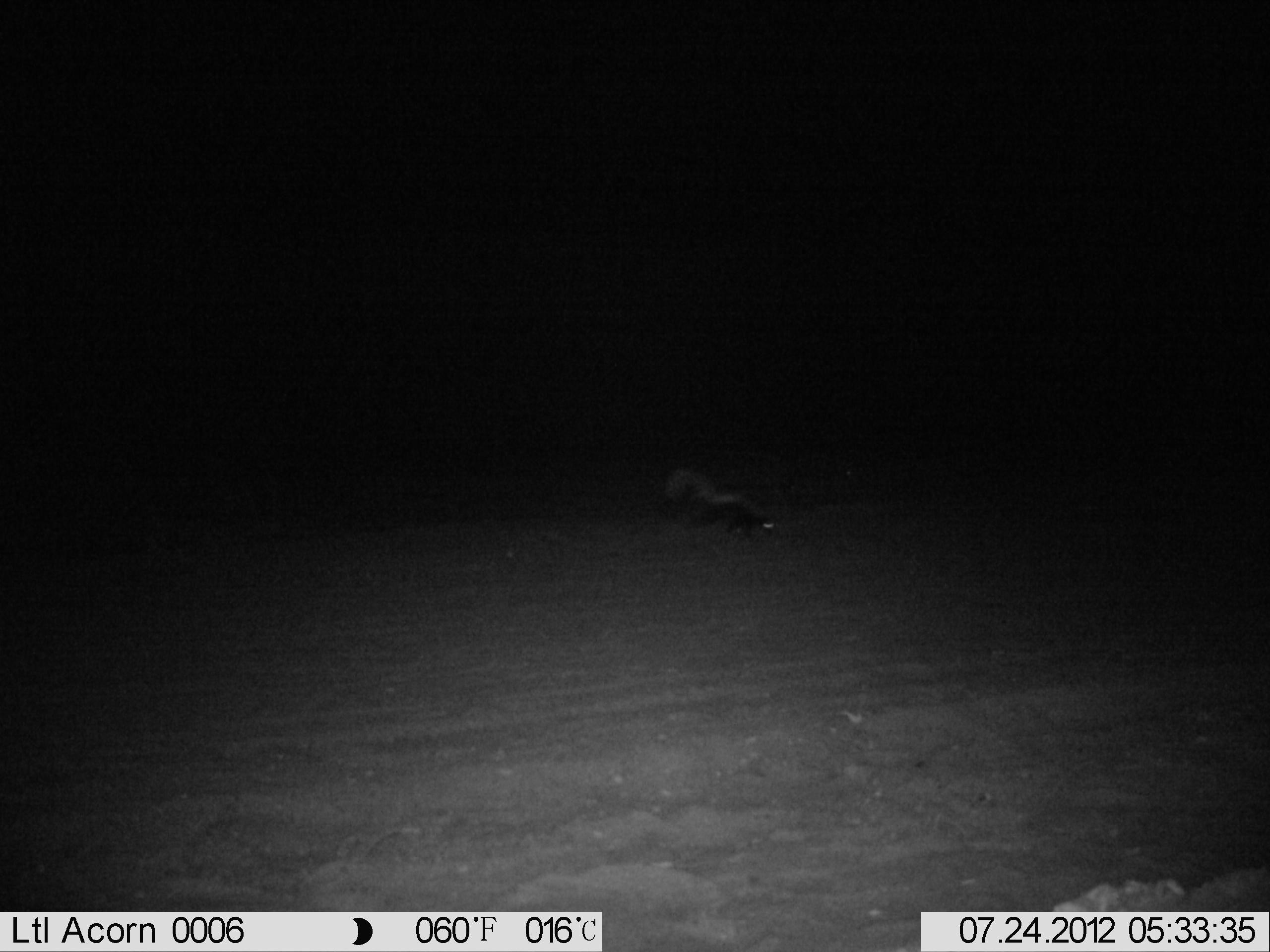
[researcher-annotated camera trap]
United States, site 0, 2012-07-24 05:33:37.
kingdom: Animalia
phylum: Chordata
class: Mammalia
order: Carnivora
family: Mephitidae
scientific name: Mephitidae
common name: skunk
Skunk (Mephitidae).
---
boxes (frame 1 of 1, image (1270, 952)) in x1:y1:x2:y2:
skunk: 646:446:791:551